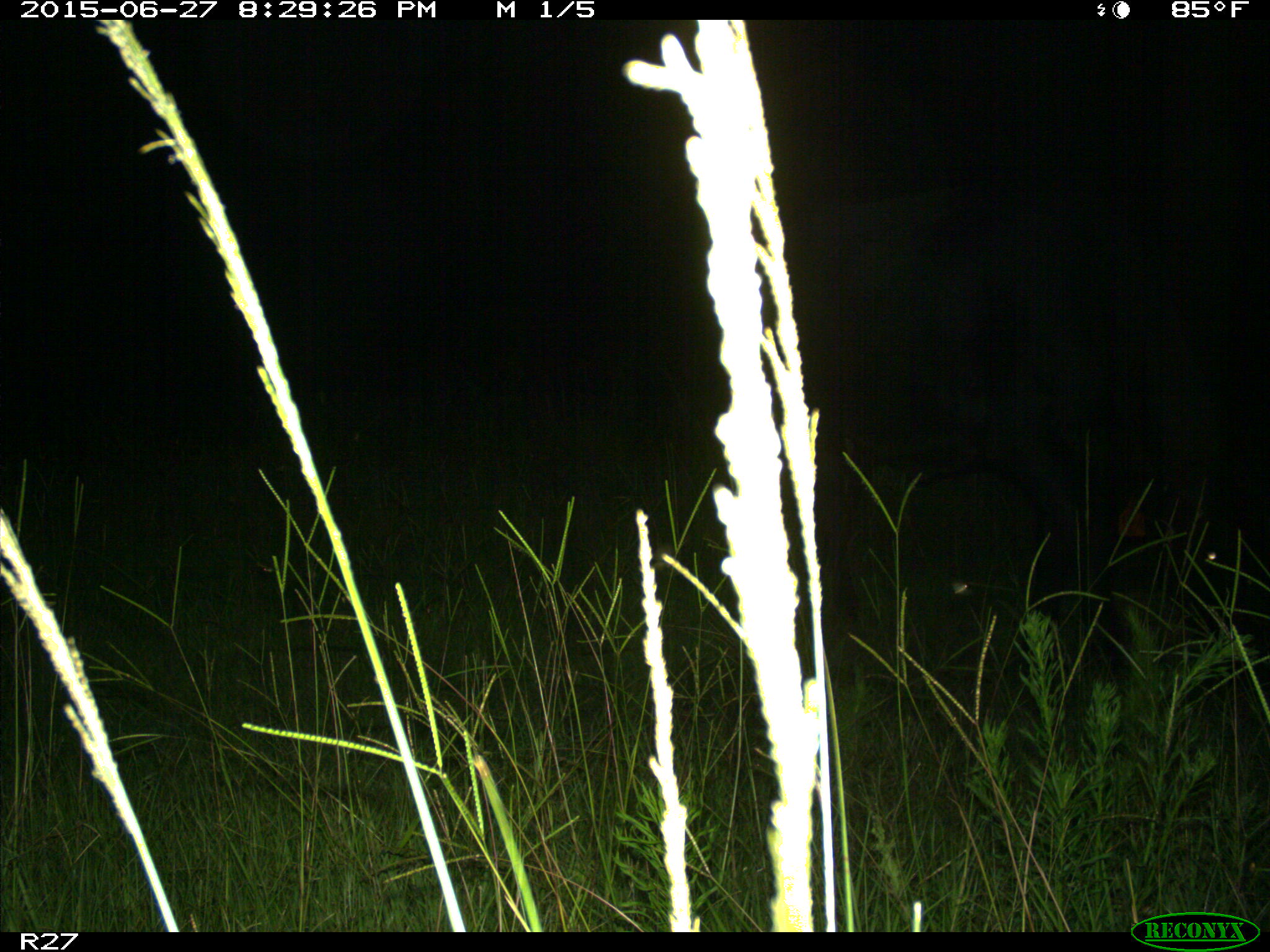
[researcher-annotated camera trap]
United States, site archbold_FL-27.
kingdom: Animalia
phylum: Chordata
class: Mammalia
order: Artiodactyla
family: Bovidae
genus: Bos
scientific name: Bos taurus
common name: domestic cow